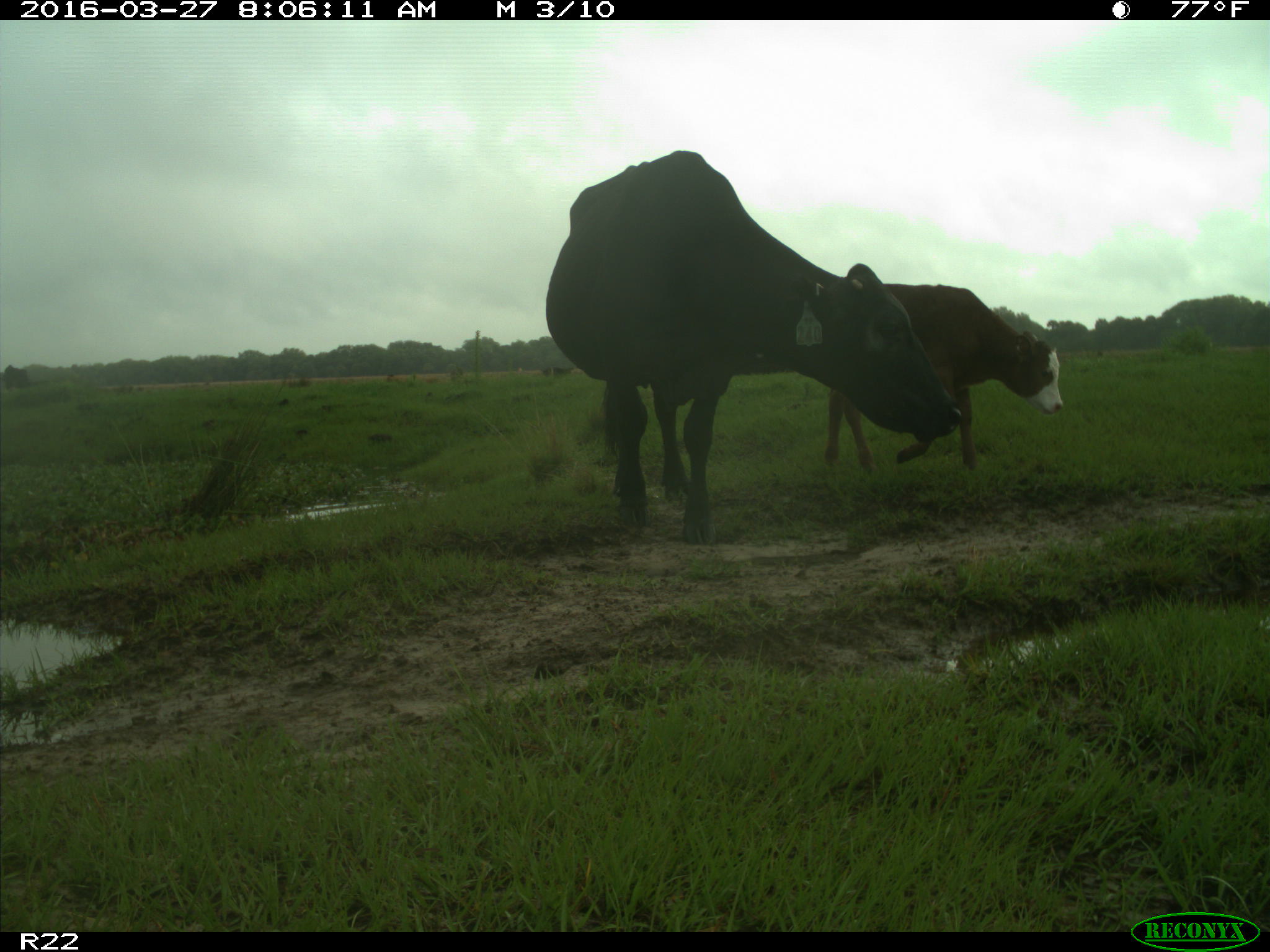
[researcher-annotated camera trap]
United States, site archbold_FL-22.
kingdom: Animalia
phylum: Chordata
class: Mammalia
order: Artiodactyla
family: Bovidae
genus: Bos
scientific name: Bos taurus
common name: domestic cow